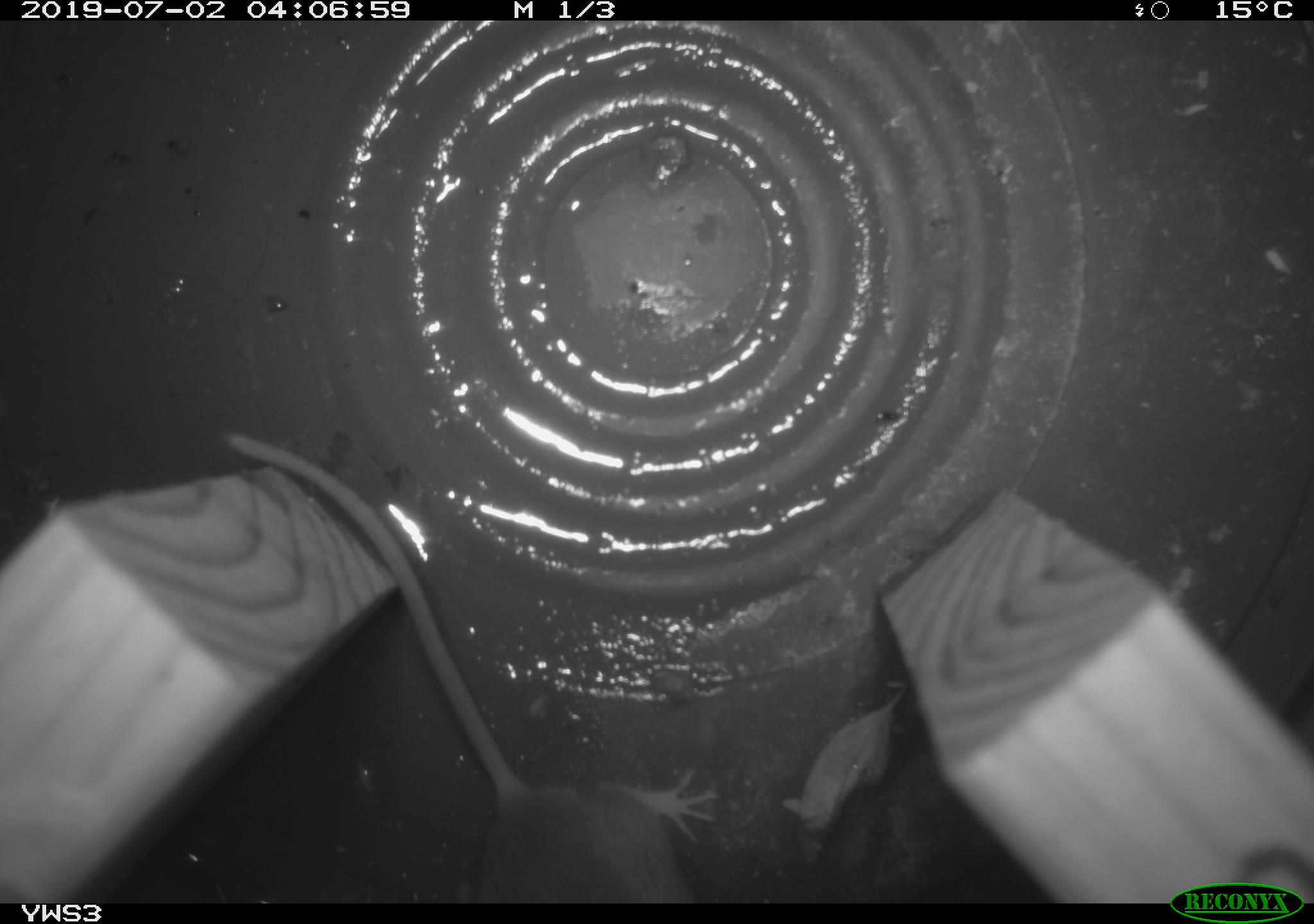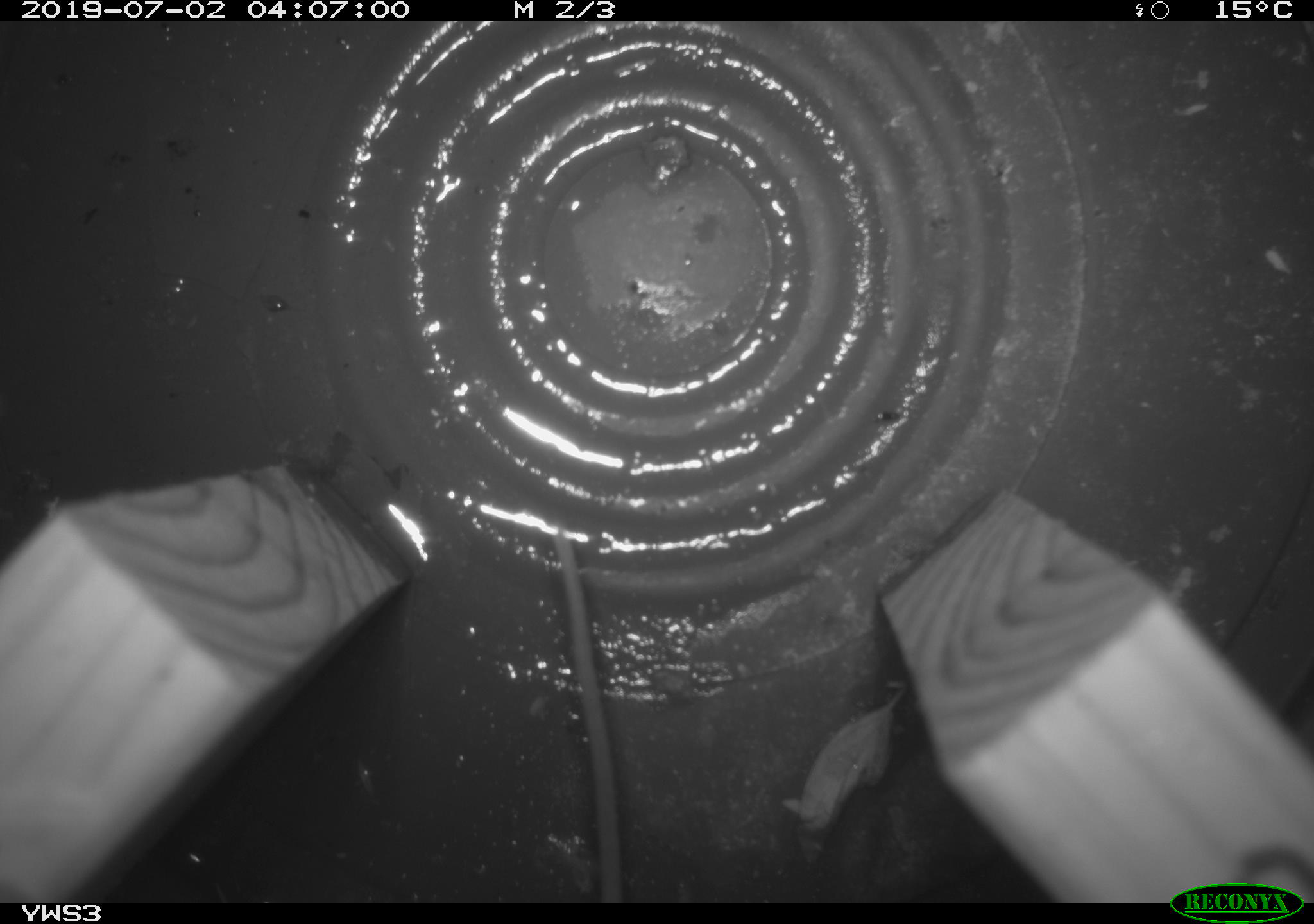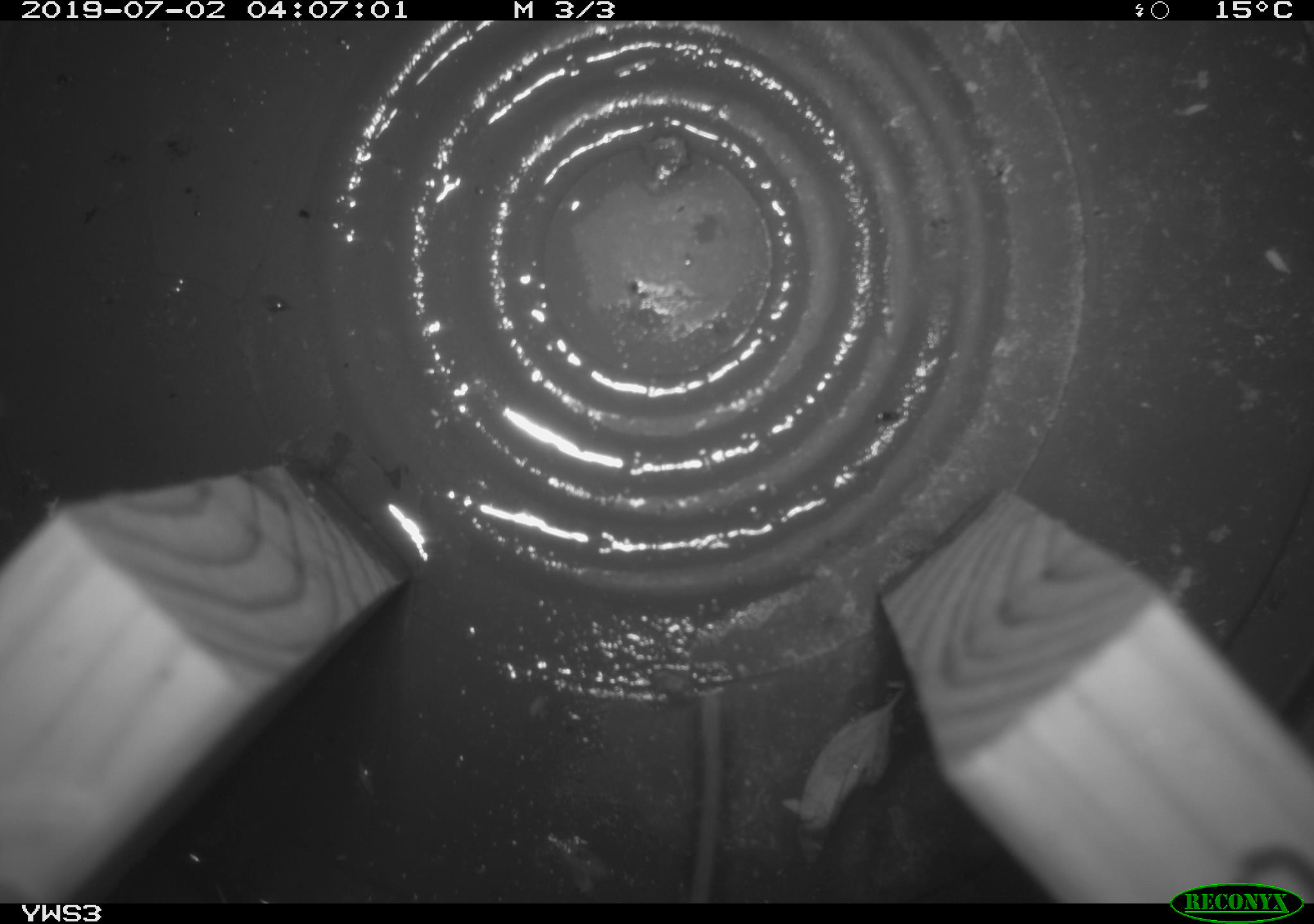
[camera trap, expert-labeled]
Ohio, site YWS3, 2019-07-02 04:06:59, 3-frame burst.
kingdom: Animalia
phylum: Chordata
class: Mammalia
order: Rodentia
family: Cricetidae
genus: Peromyscus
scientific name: Peromyscus leucopus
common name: white-footed mouse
White-footed mouse (Peromyscus leucopus).